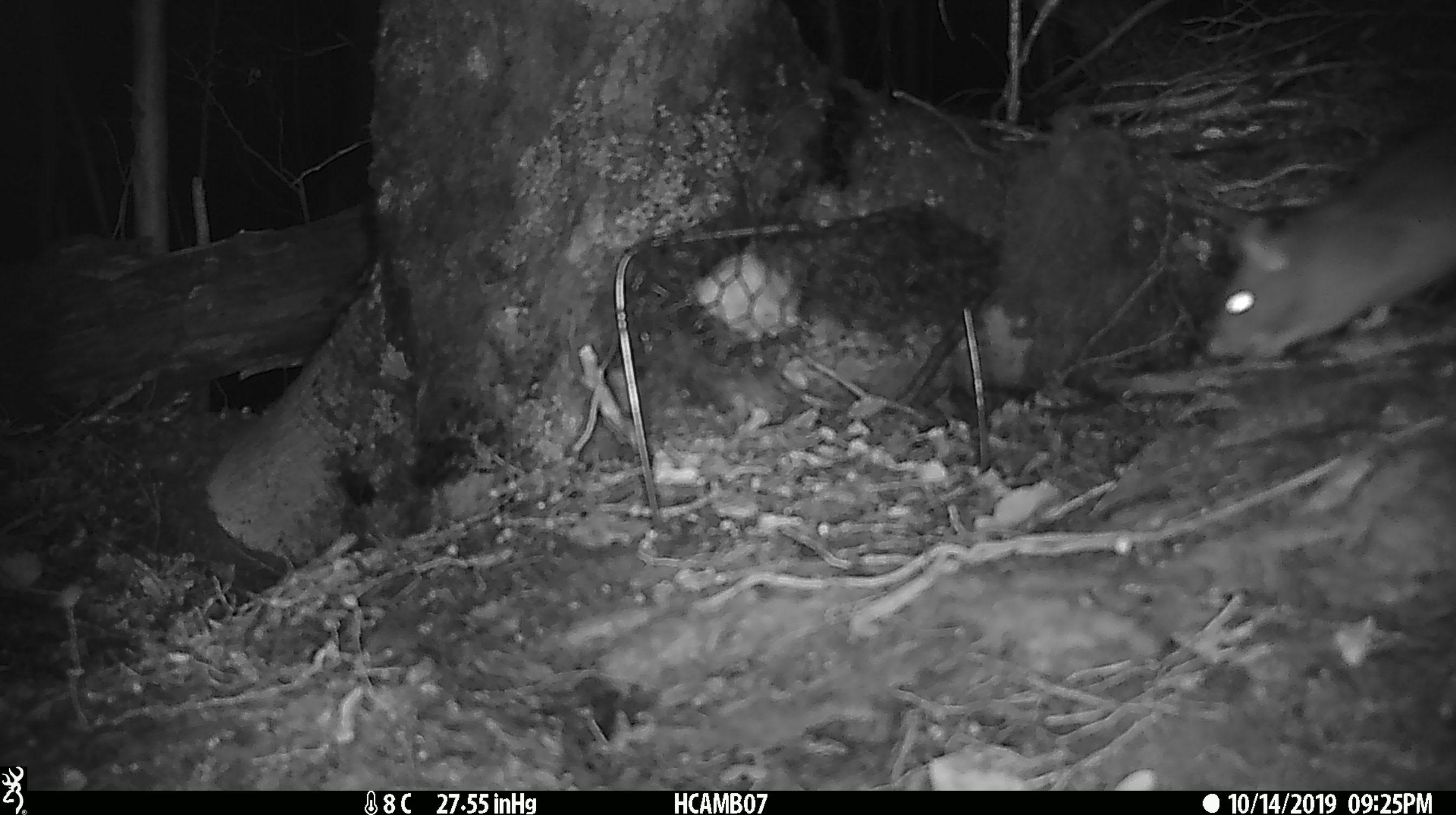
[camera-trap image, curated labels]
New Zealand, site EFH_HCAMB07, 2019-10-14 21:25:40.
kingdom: Animalia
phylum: Chordata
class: Mammalia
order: Rodentia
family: Muridae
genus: Rattus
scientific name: Rattus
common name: rat